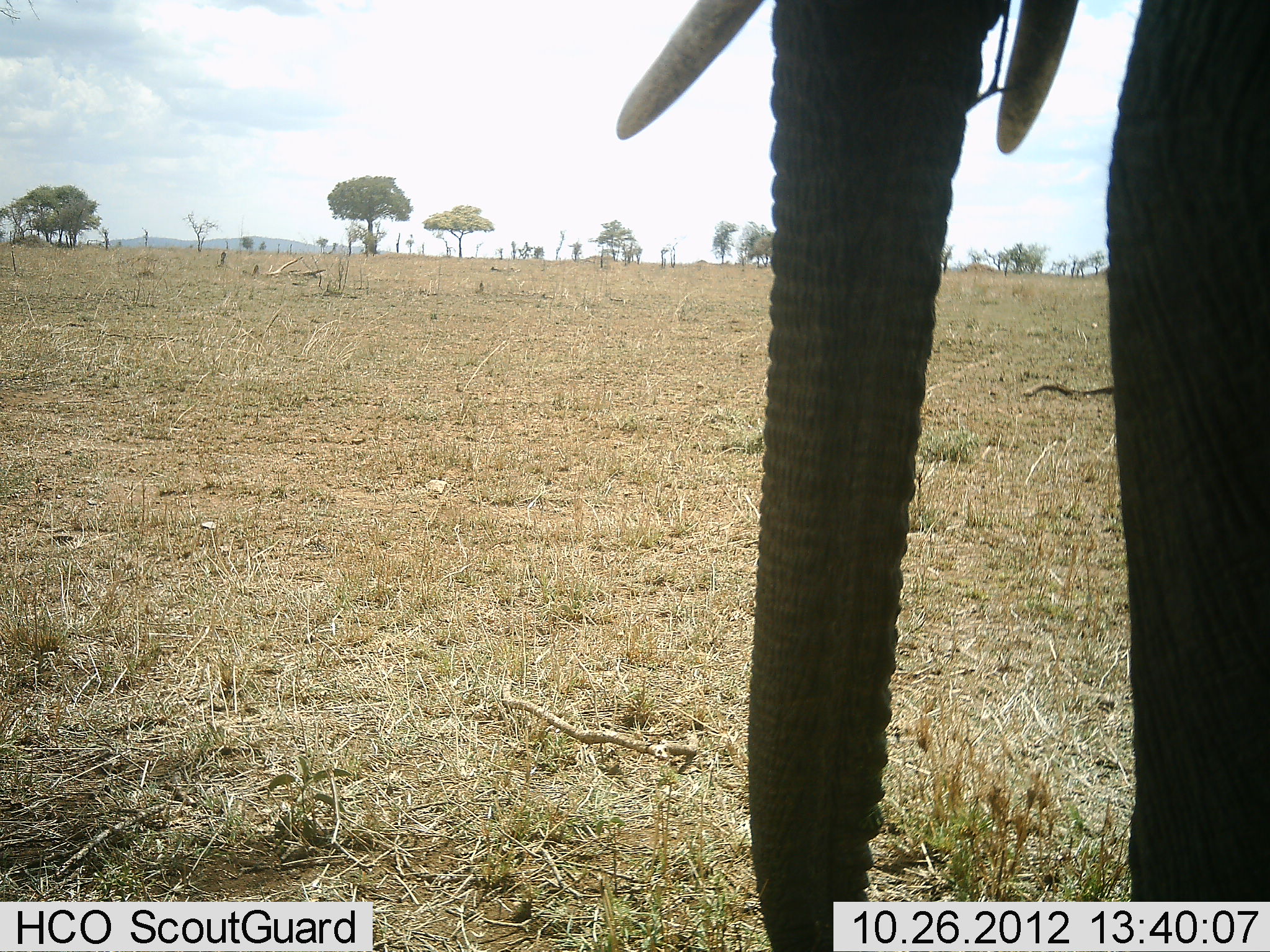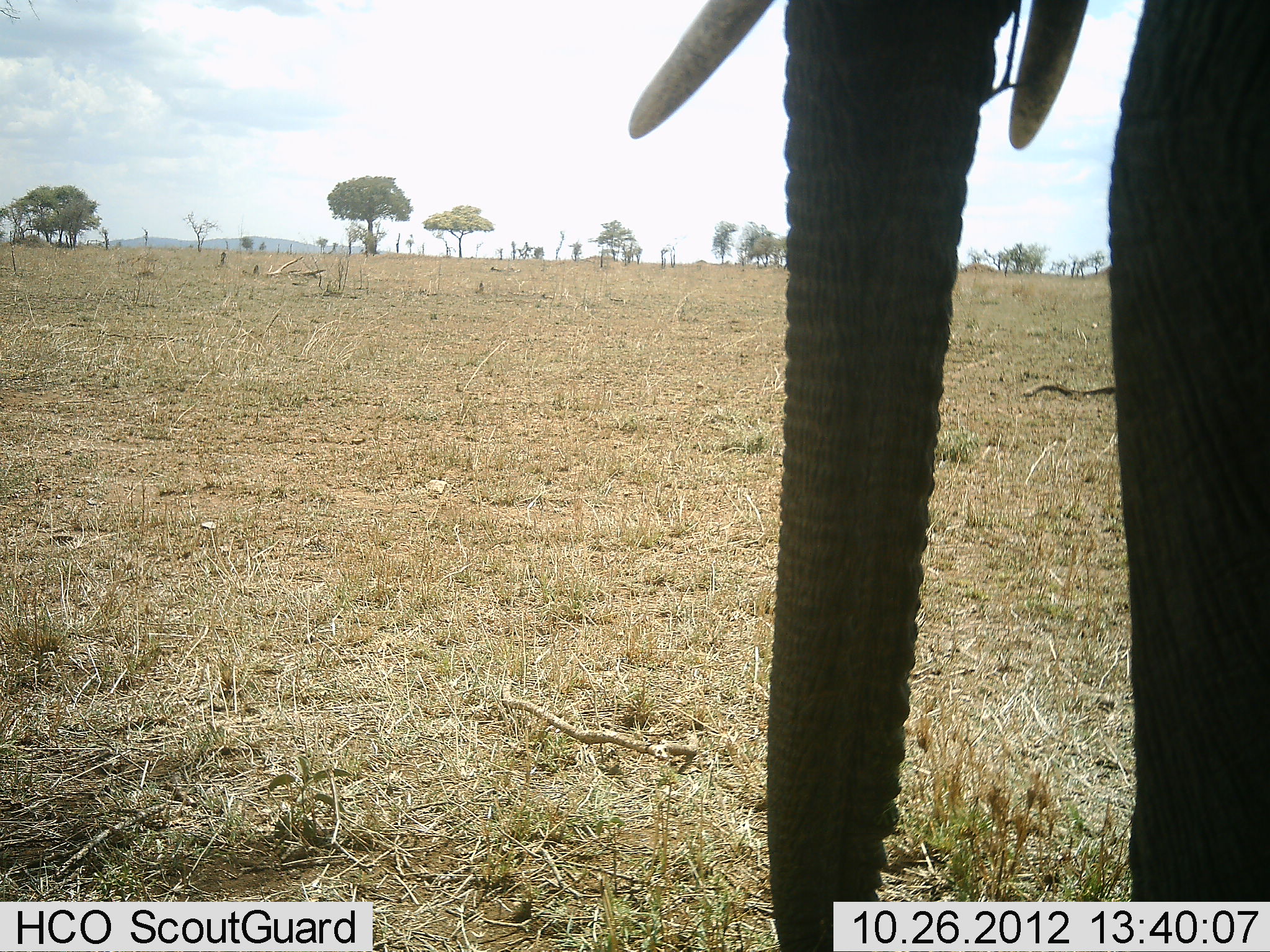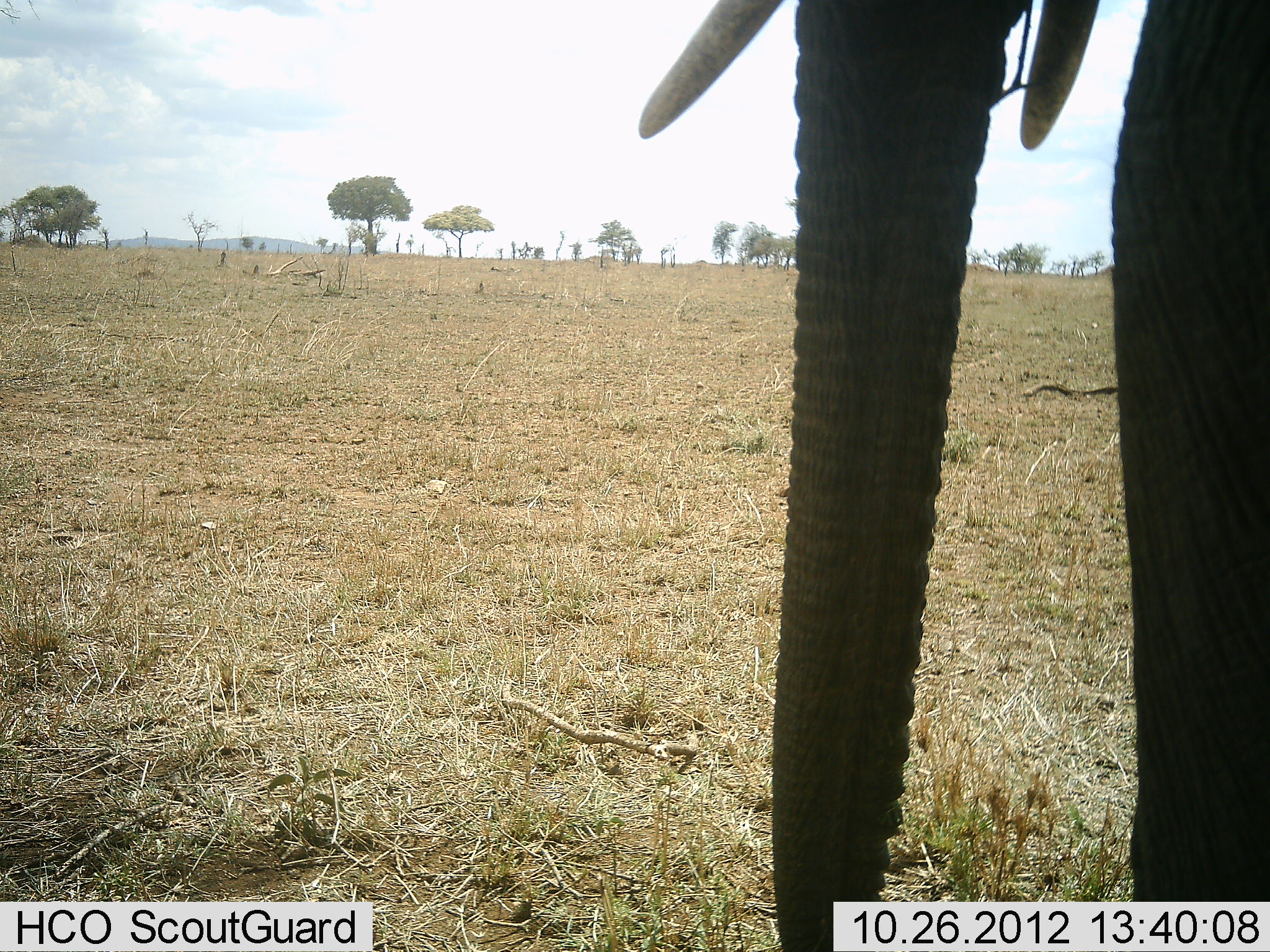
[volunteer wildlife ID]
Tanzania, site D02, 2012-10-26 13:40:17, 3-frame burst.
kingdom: Animalia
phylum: Chordata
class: Mammalia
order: Proboscidea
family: Elephantidae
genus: Loxodonta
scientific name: Loxodonta africana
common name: african bush elephant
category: elephant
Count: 1.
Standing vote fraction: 100%.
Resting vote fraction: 0%.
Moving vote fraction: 0%.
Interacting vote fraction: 0%.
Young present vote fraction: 0%.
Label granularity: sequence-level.